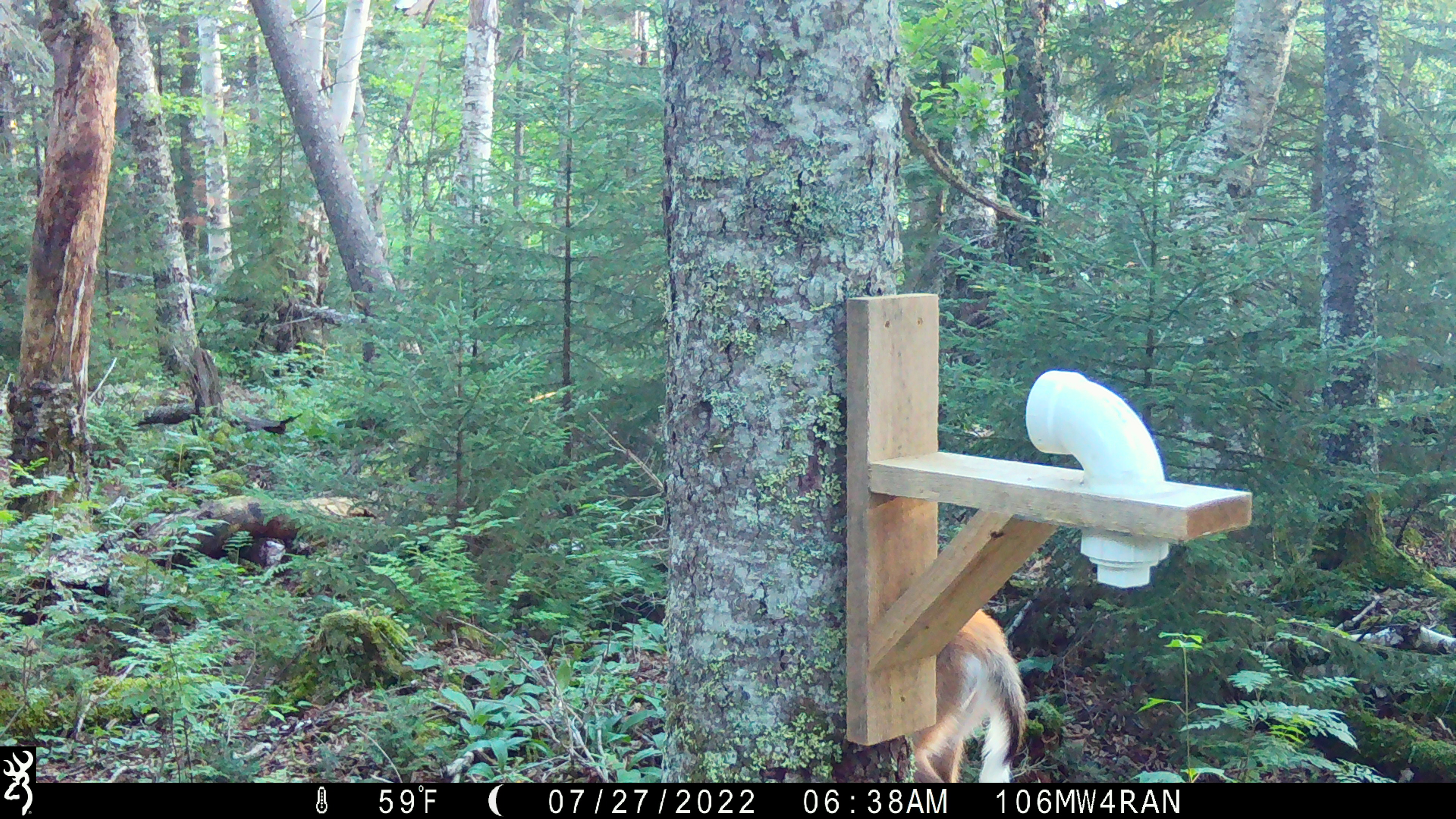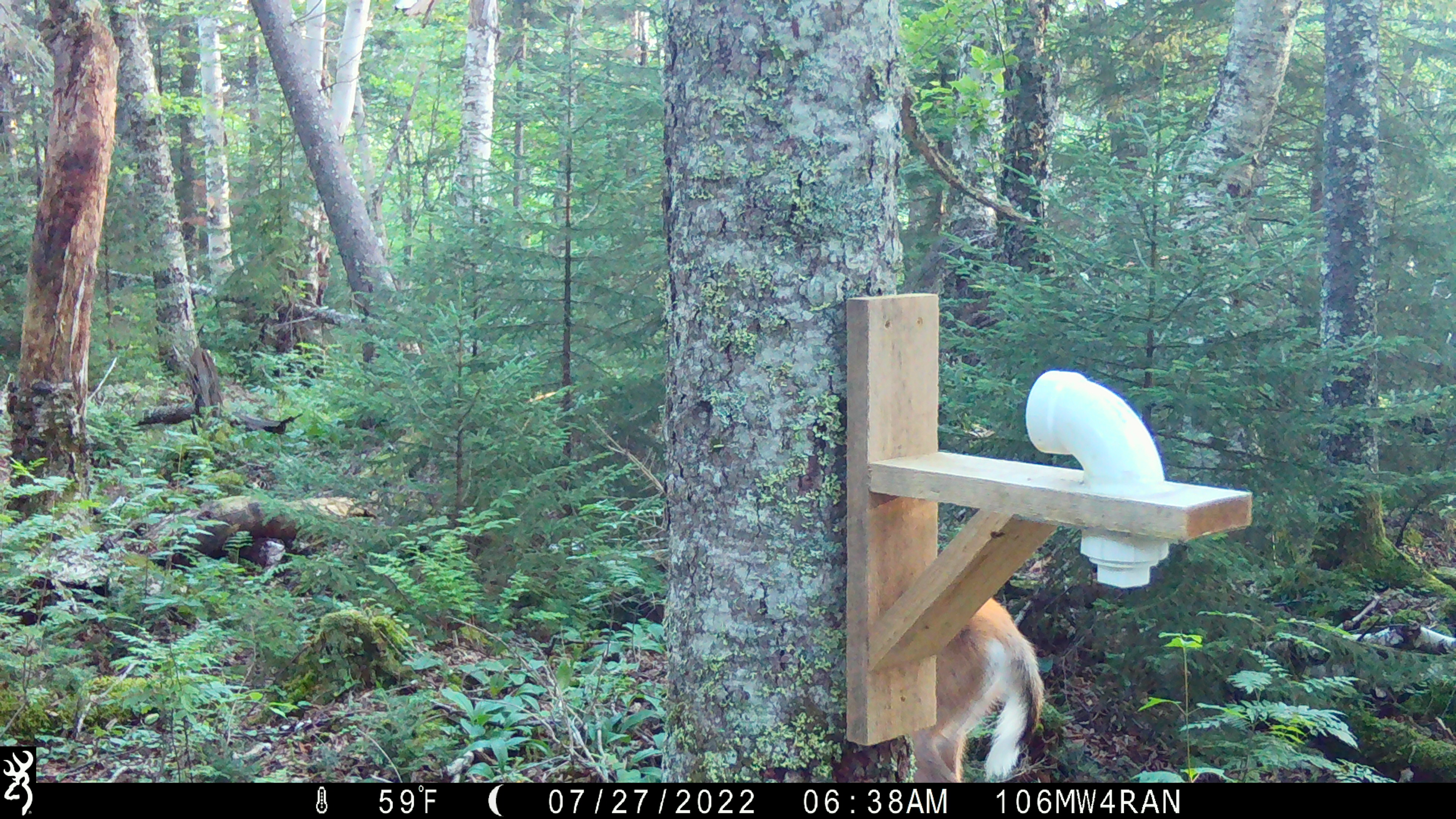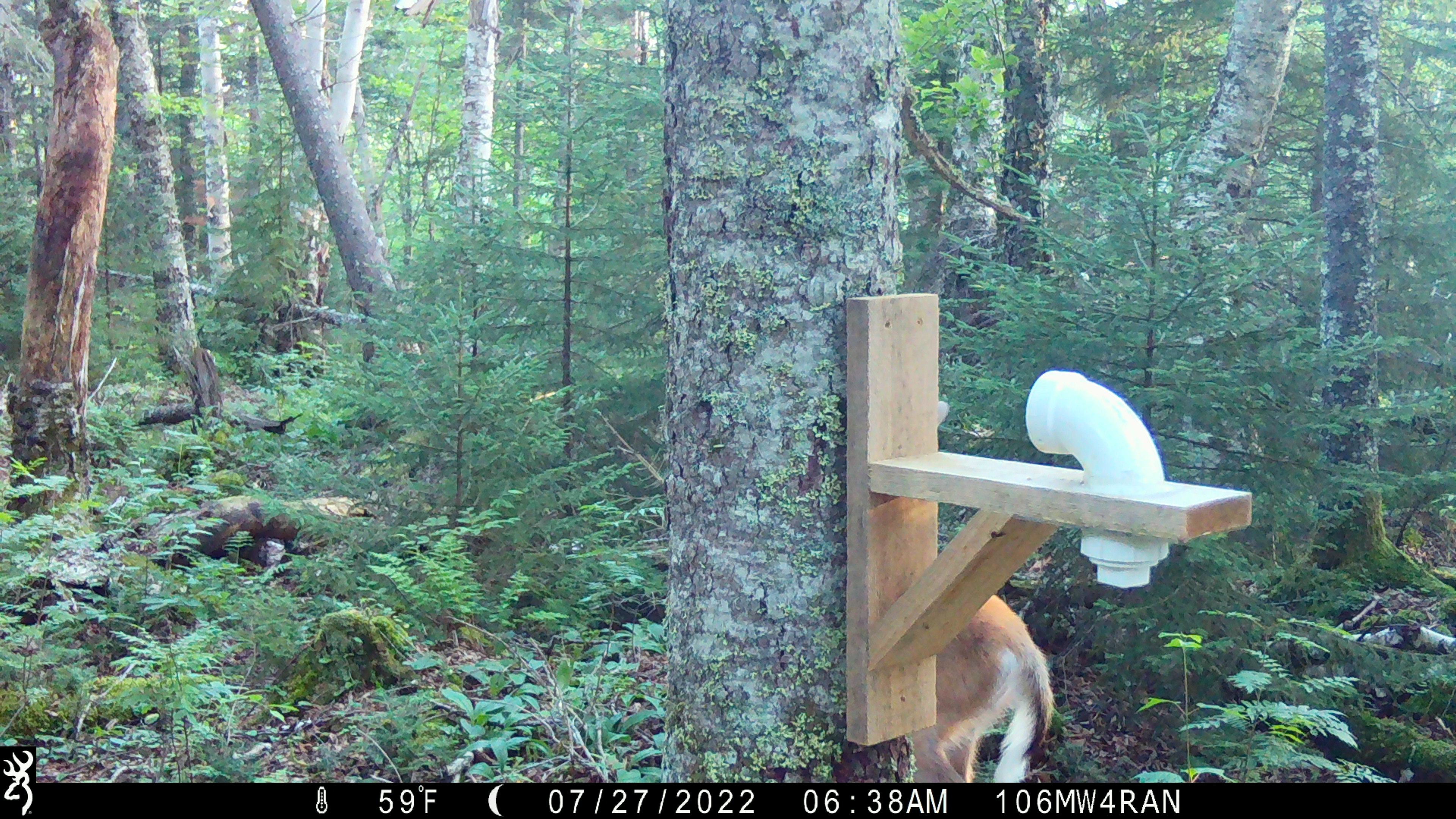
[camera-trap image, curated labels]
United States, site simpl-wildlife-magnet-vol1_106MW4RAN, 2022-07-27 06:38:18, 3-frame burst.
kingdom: Animalia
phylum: Chordata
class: Mammalia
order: Artiodactyla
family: Cervidae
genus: Odocoileus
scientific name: Odocoileus virginianus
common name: white-tailed deer